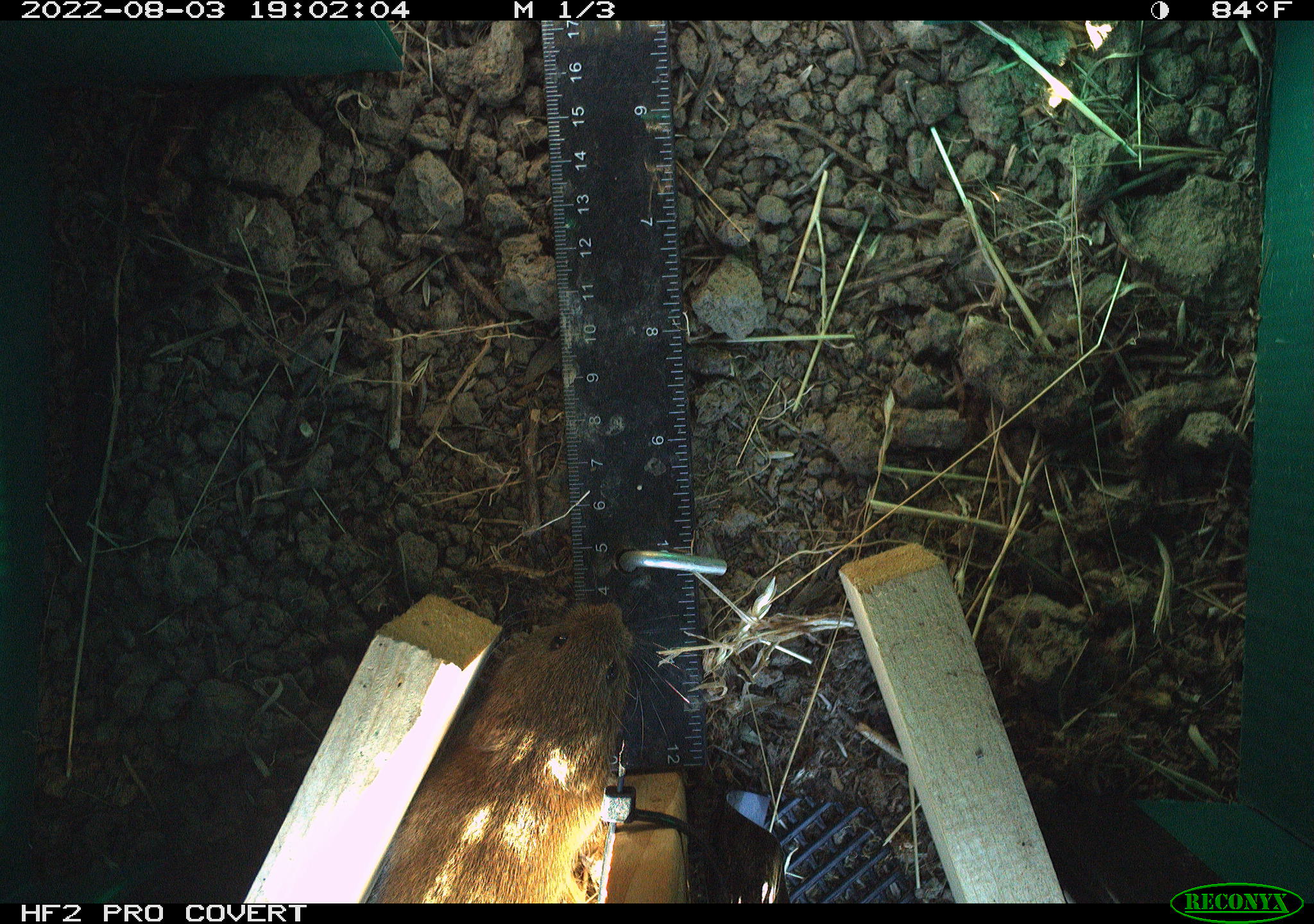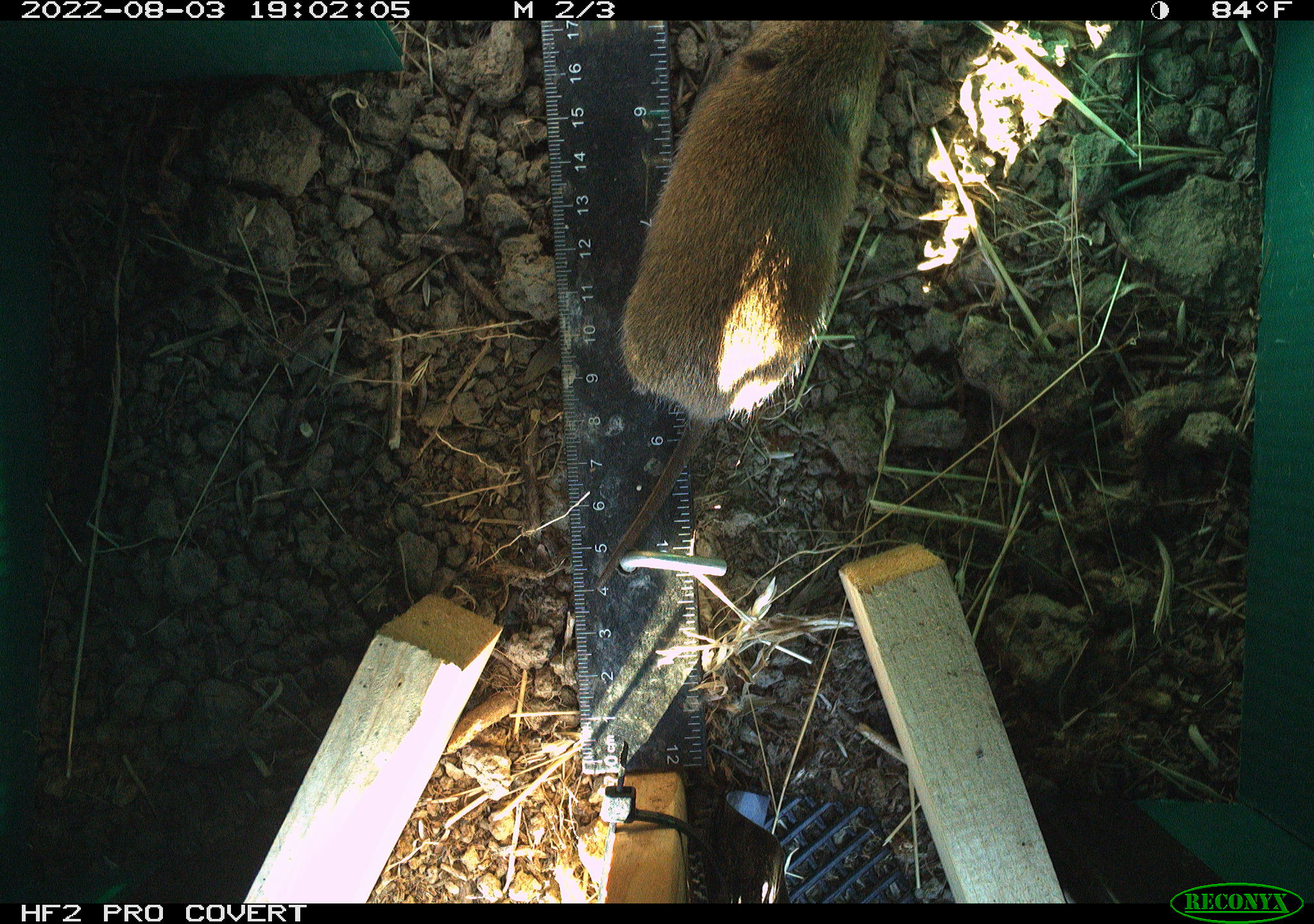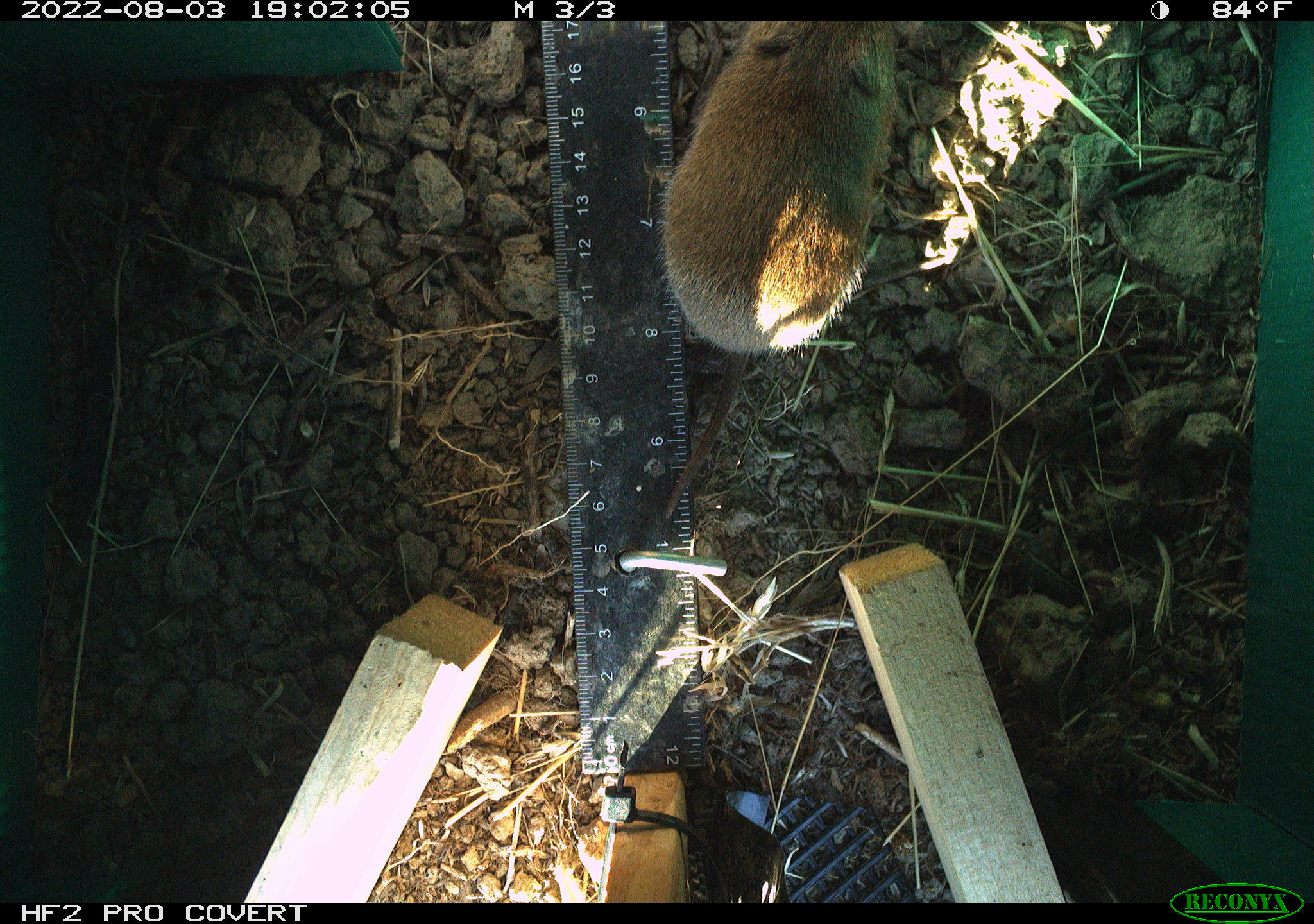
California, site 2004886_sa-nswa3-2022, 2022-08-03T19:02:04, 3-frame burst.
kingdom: Animalia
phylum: Chordata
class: Mammalia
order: Rodentia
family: Cricetidae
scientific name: Cricetidae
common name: hamsters, voles, lemmings, and allies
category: cricetidae family